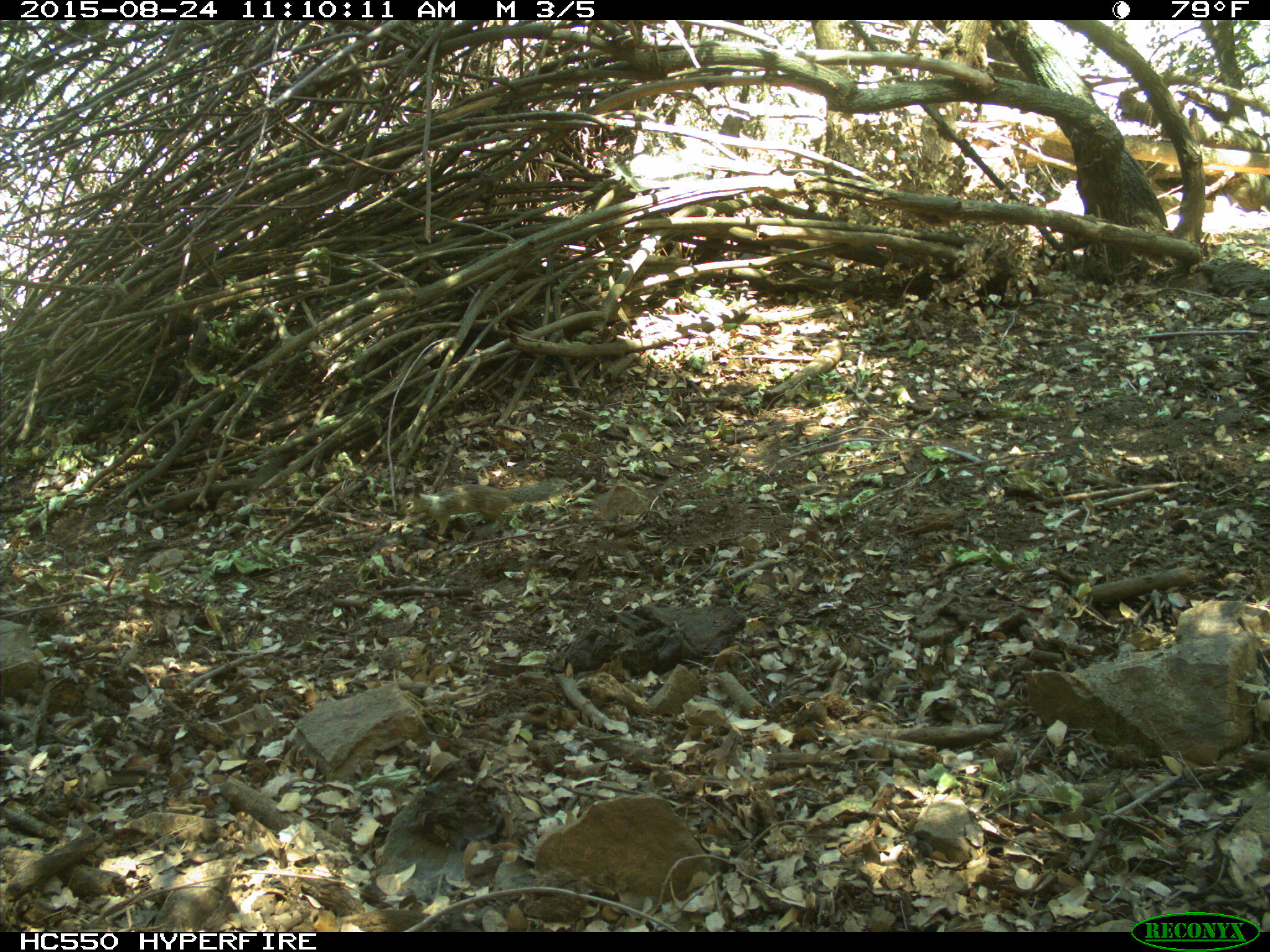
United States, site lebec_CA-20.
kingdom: Animalia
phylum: Chordata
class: Mammalia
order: Rodentia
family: Sciuridae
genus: Otospermophilus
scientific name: Otospermophilus beecheyi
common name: california ground squirrel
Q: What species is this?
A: Otospermophilus beecheyi (california ground squirrel).